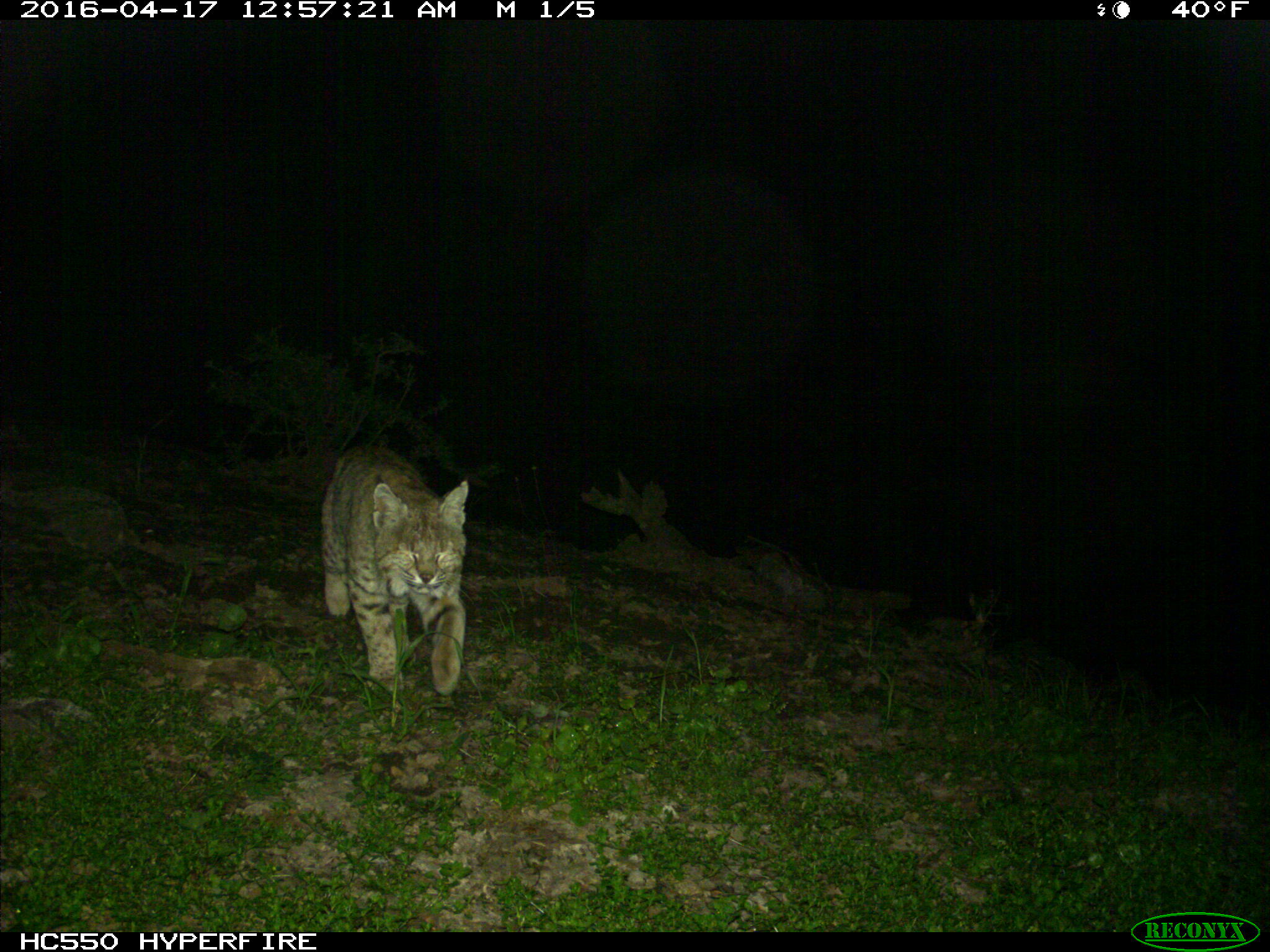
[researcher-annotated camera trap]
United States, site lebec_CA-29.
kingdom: Animalia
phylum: Chordata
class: Mammalia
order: Carnivora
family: Felidae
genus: Lynx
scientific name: Lynx rufus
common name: bobcat